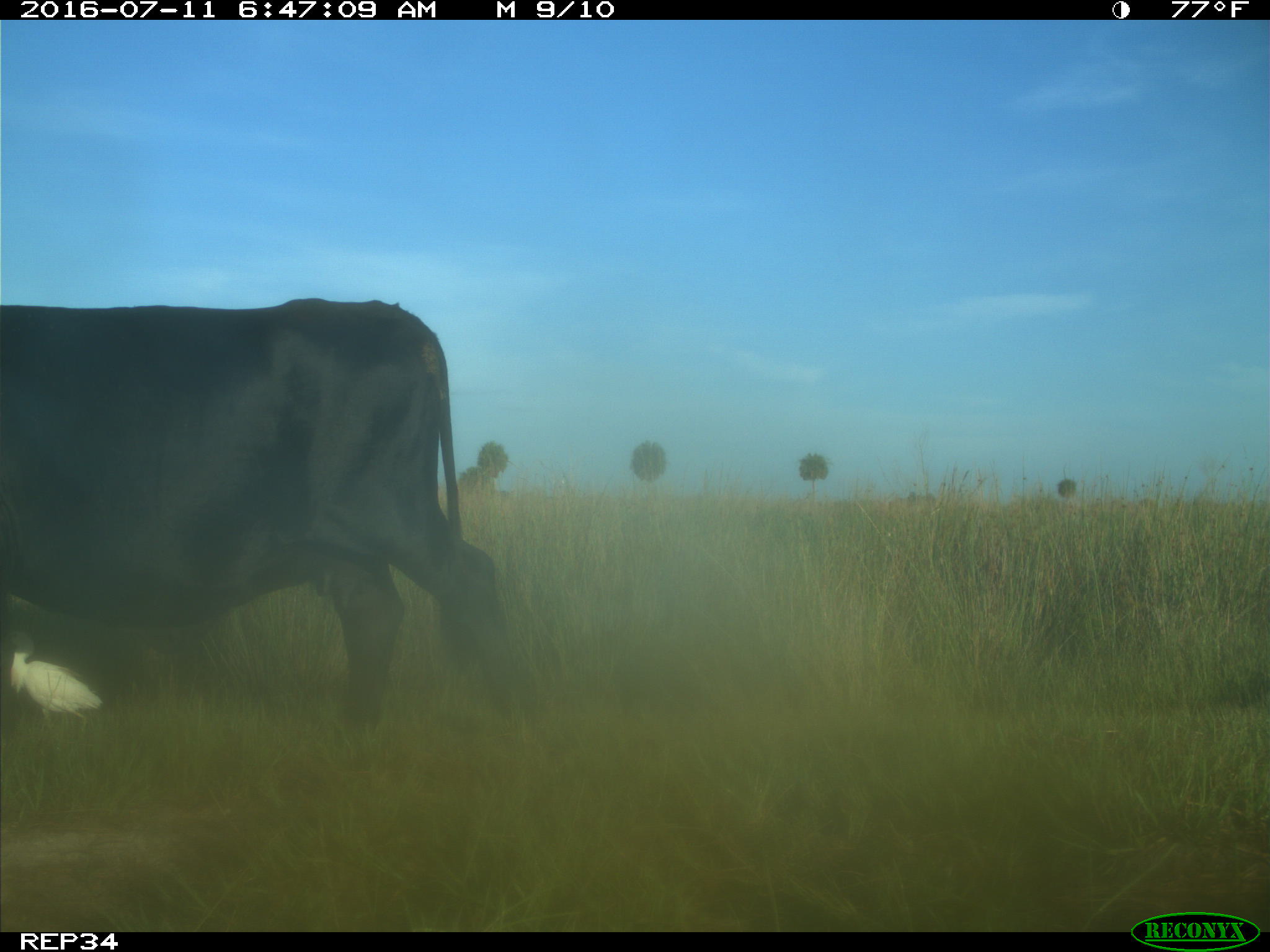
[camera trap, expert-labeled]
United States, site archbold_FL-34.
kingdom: Animalia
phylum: Chordata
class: Mammalia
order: Artiodactyla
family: Bovidae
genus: Bos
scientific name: Bos taurus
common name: domestic cow